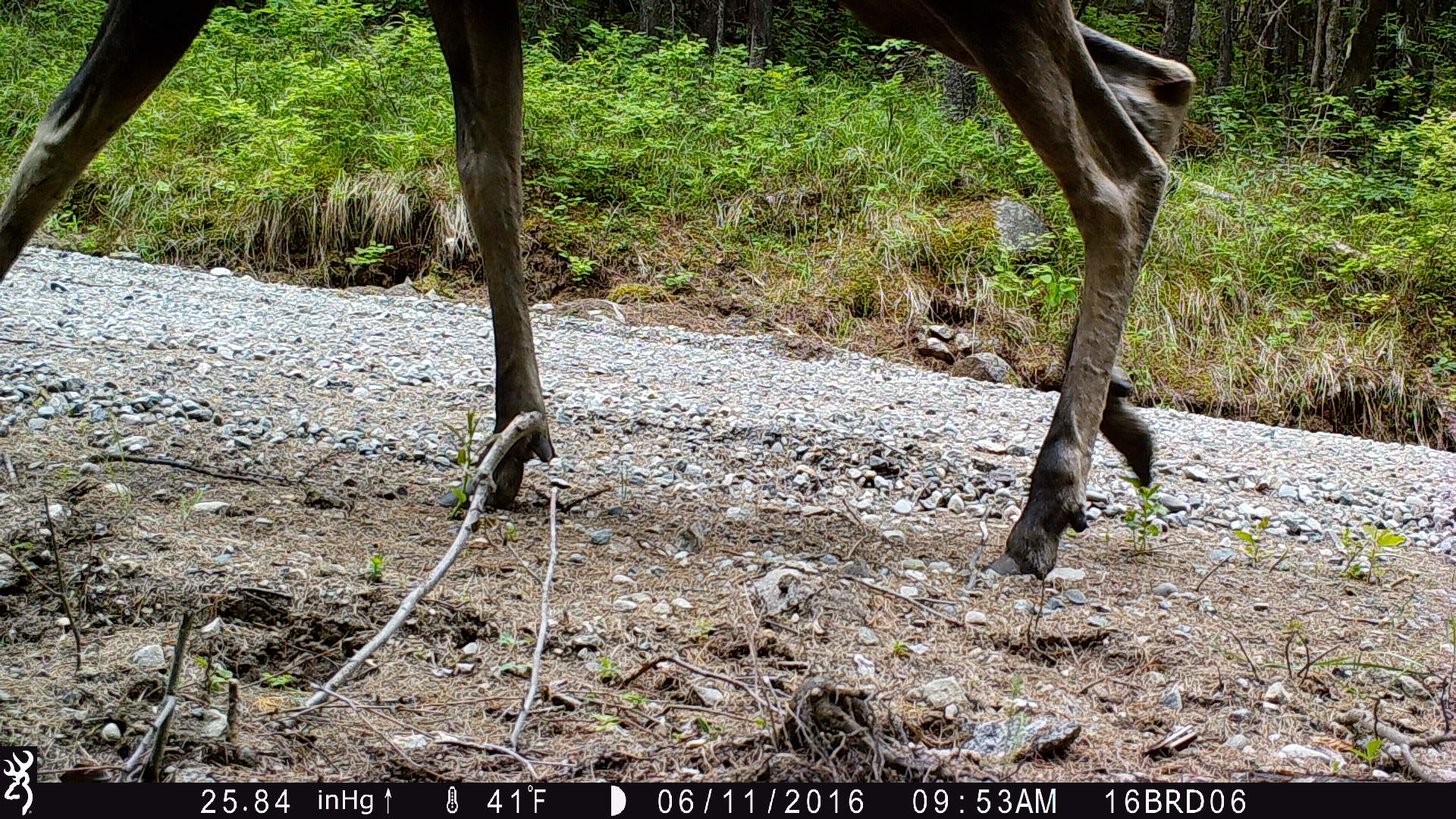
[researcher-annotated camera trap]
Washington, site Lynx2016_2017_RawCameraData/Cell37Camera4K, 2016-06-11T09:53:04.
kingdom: Animalia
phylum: Chordata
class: Mammalia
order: Artiodactyla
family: Cervidae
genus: Alces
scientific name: Alces alces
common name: moose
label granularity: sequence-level